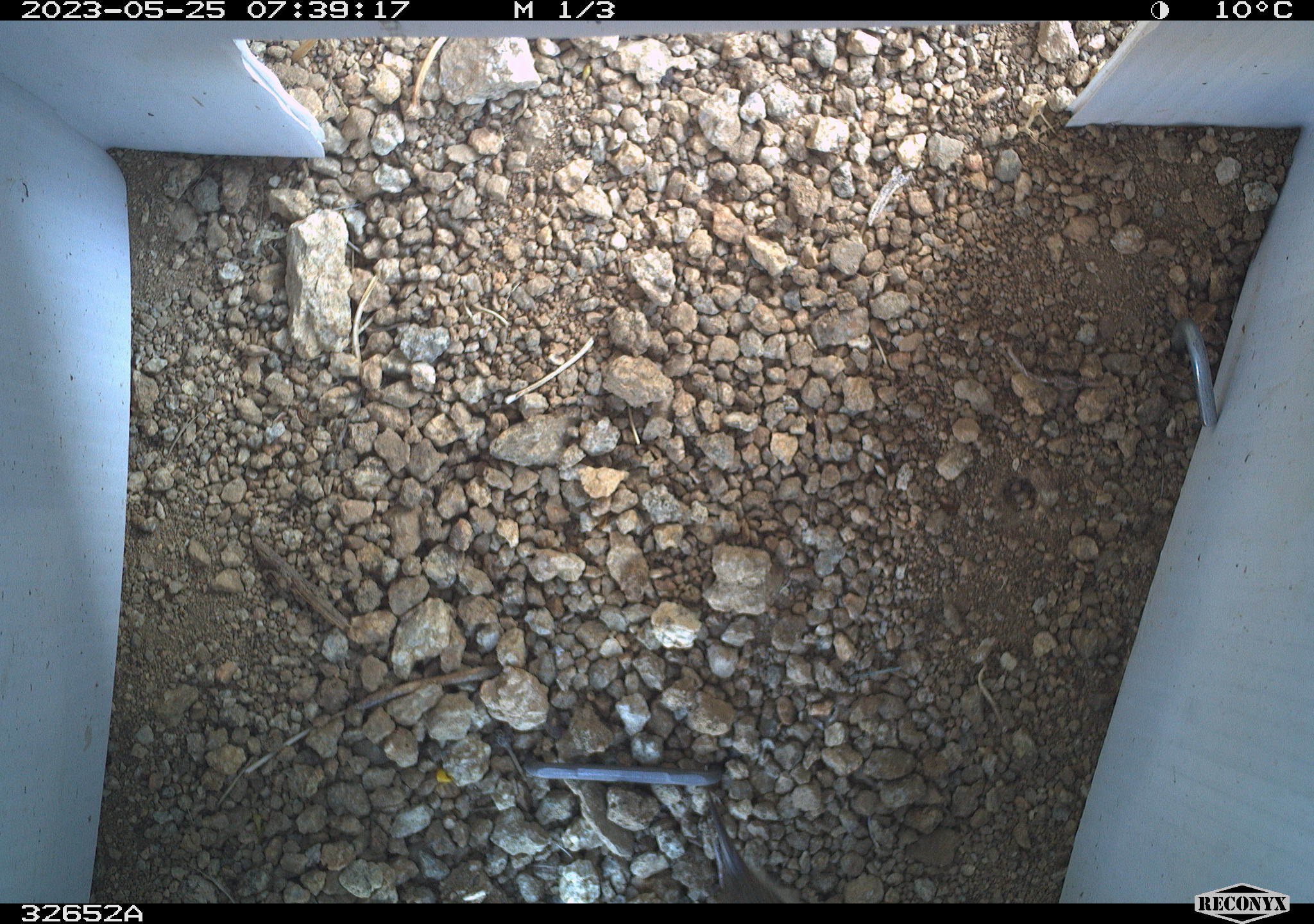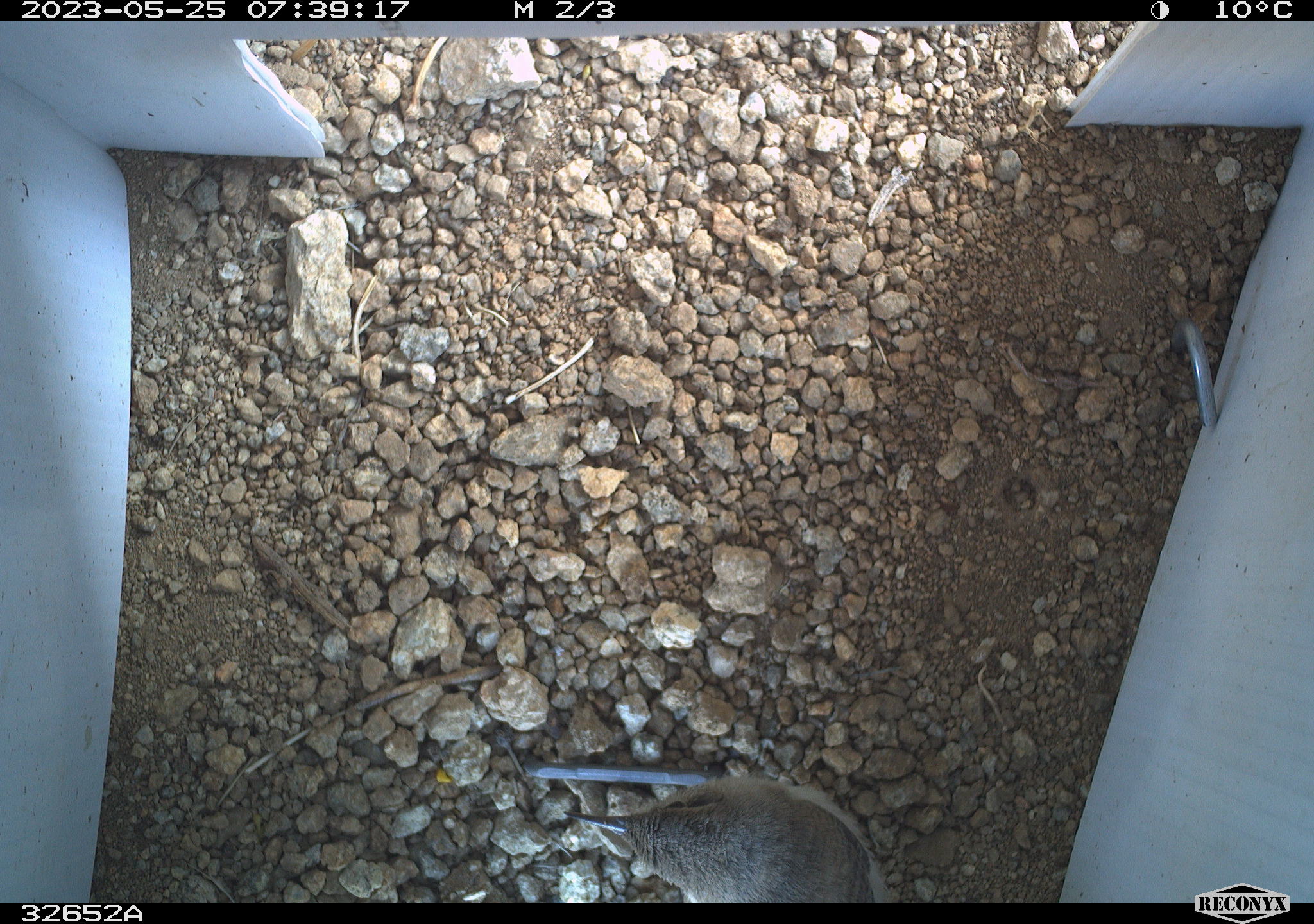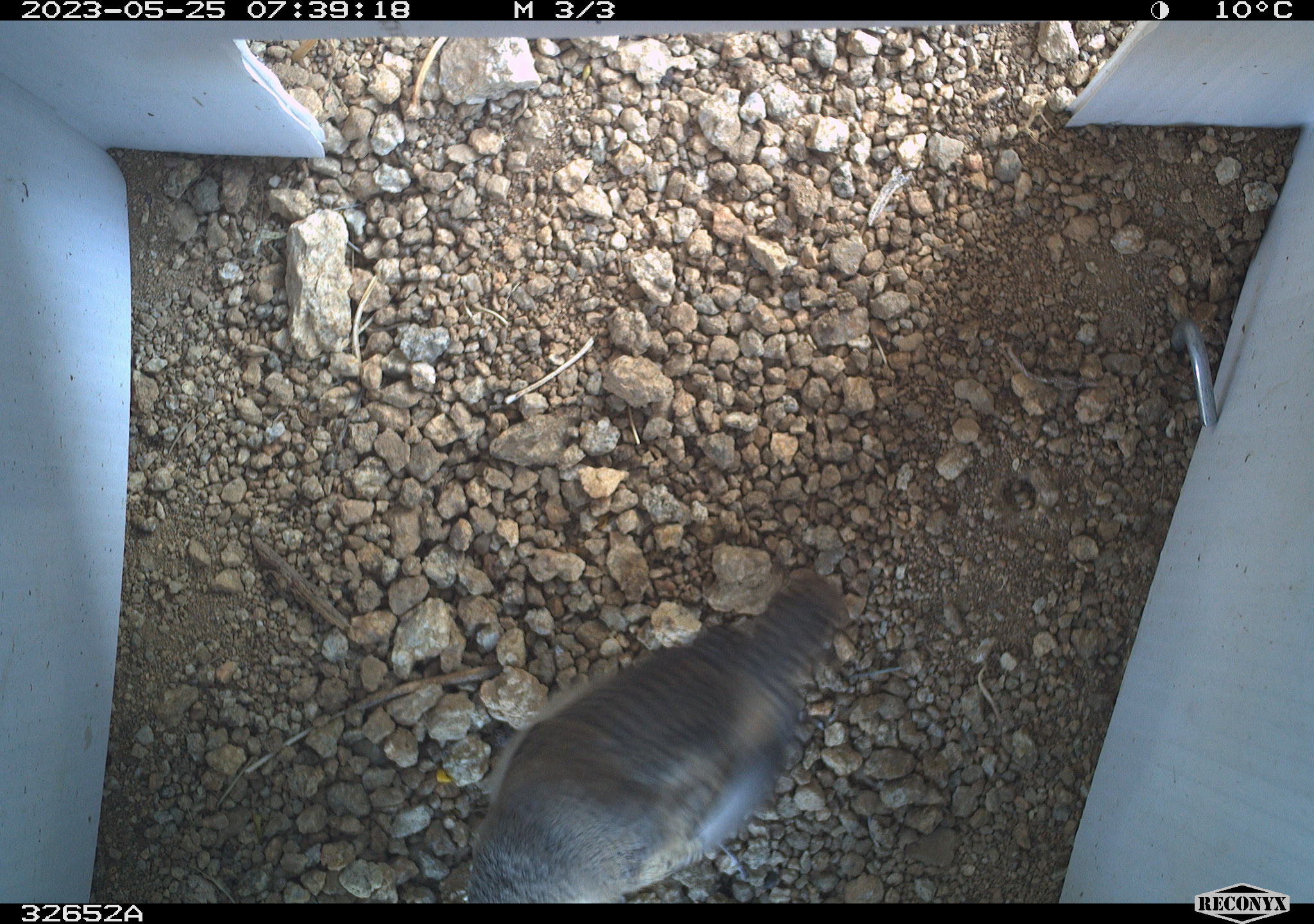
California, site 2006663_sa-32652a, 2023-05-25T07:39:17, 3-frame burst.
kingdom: Animalia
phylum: Chordata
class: Aves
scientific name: Aves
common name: bird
Bird (Aves).